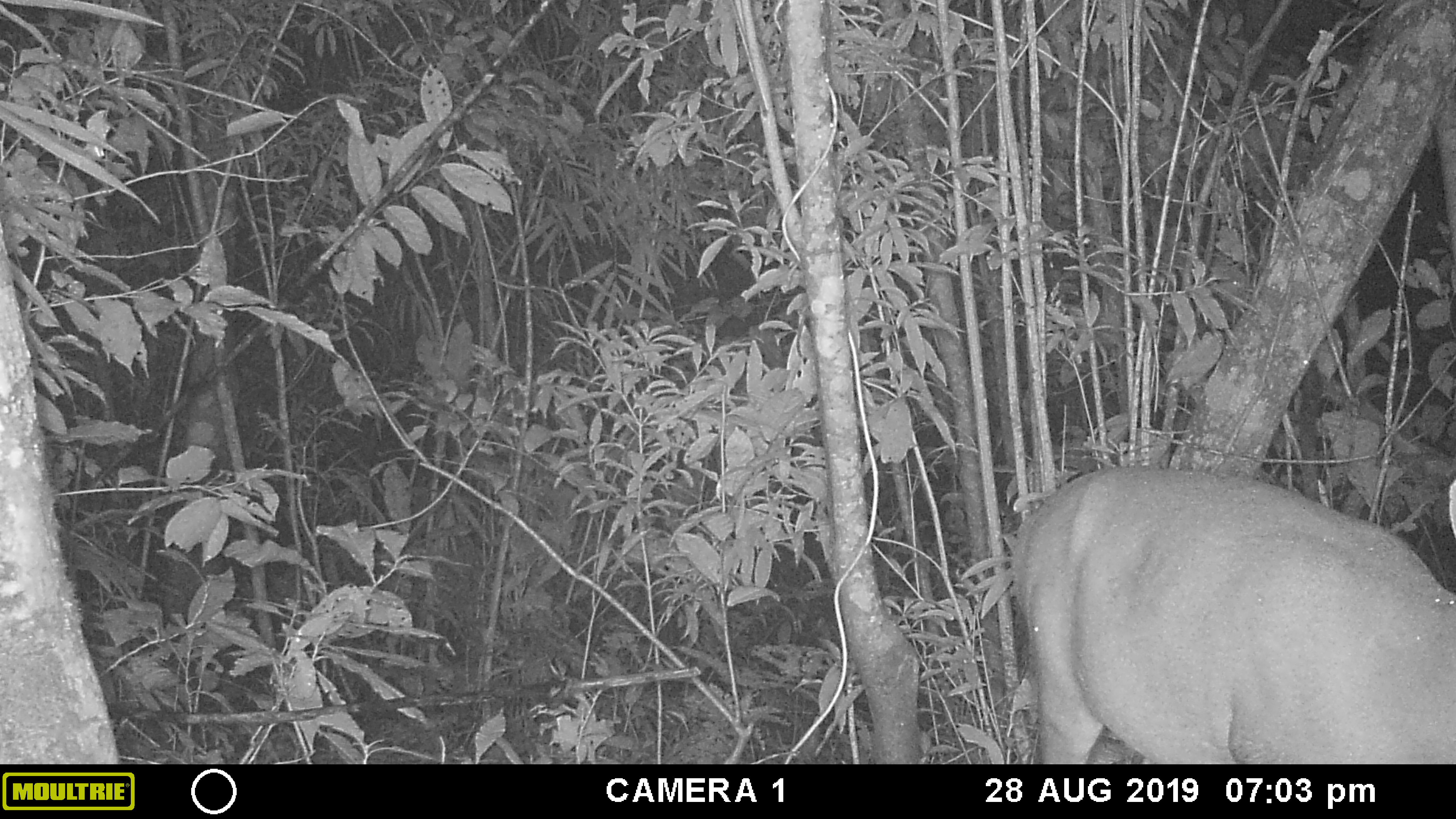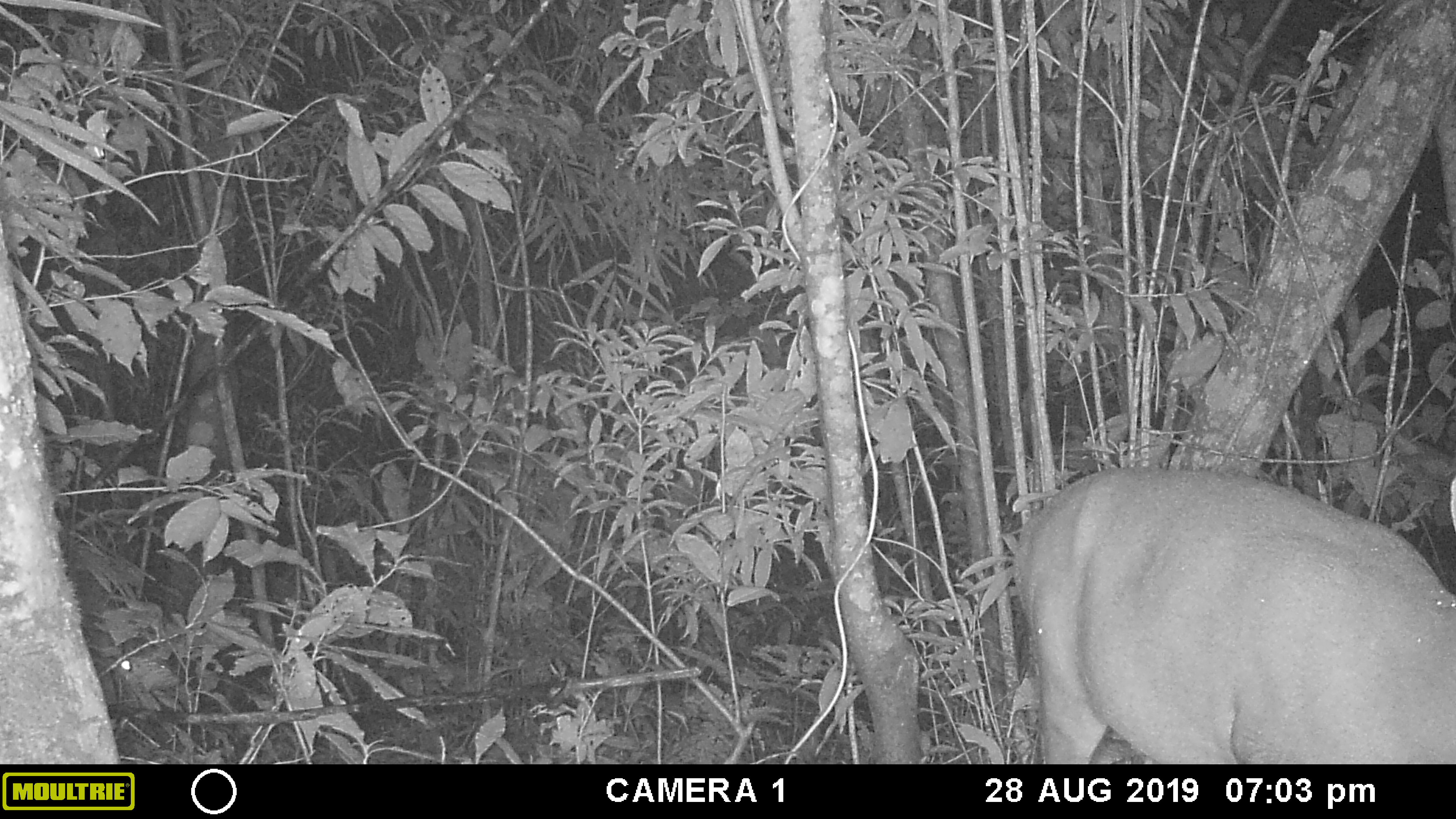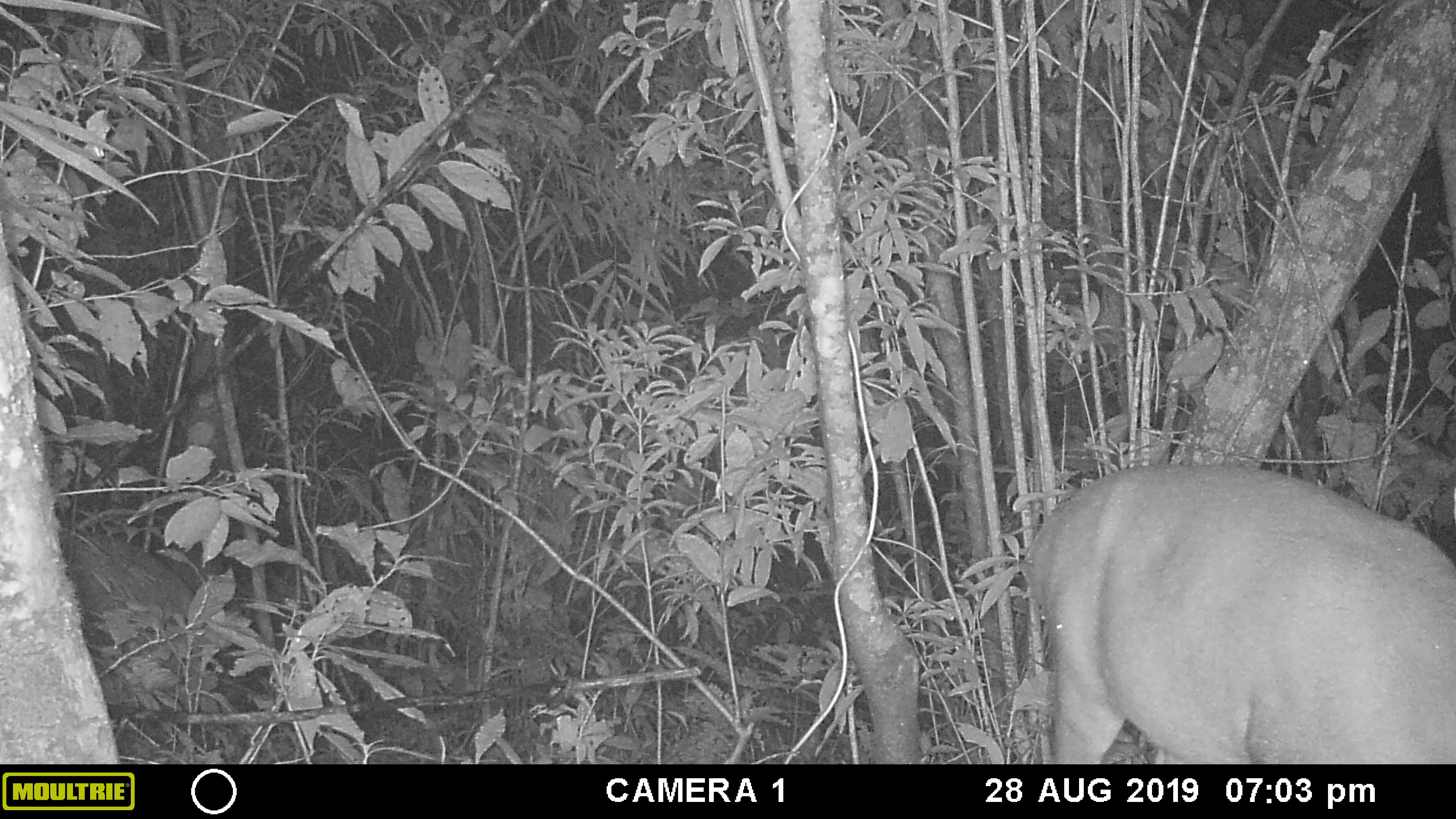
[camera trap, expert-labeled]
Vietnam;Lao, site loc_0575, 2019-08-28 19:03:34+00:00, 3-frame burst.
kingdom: Animalia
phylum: Chordata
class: Mammalia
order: Artiodactyla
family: Cervidae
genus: Muntiacus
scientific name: Muntiacus rooseveltorum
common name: roosevelt's muntjac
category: roosevelts muntjac group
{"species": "roosevelts muntjac group (roosevelt's muntjac) (Muntiacus rooseveltorum)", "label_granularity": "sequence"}